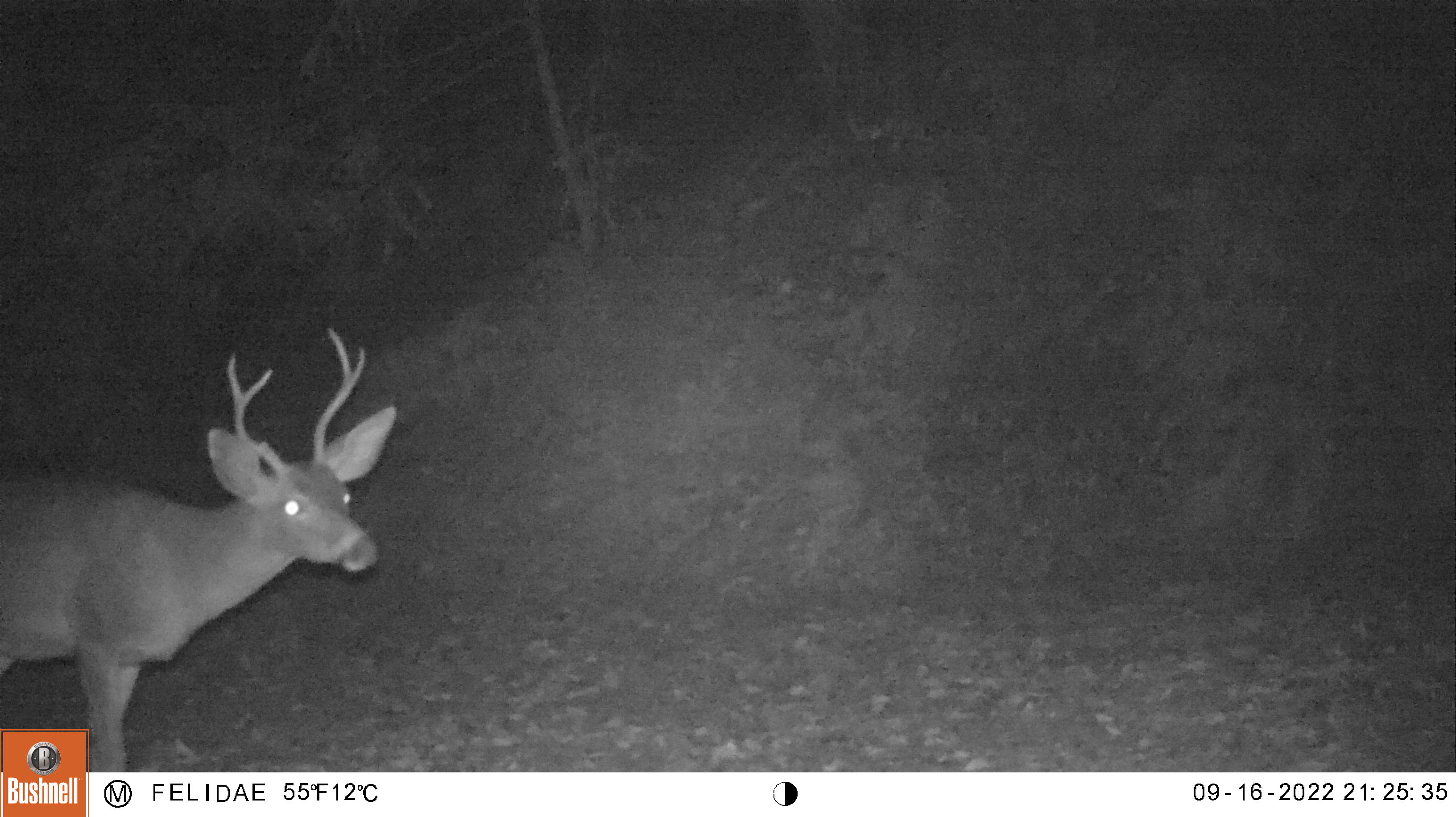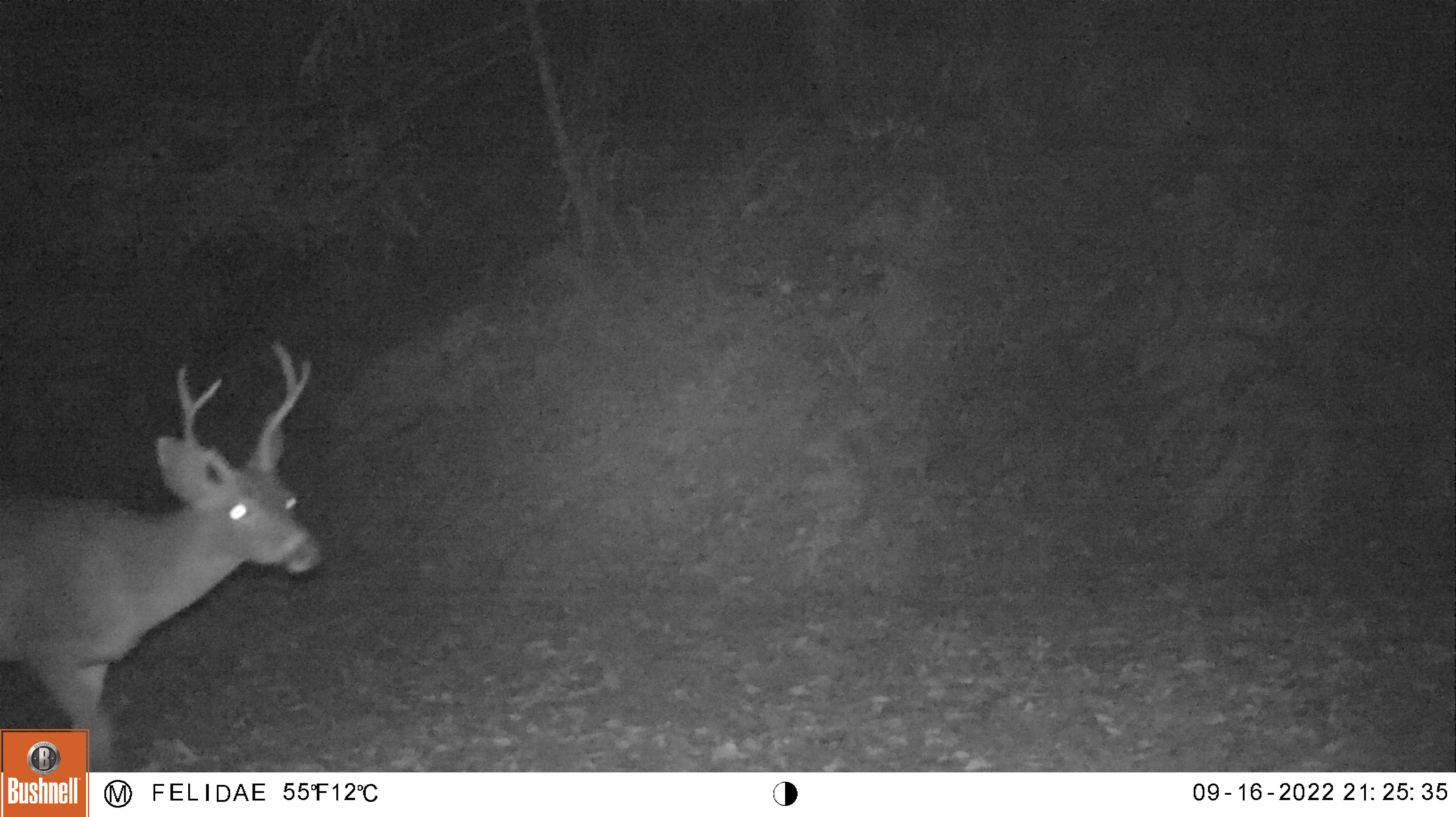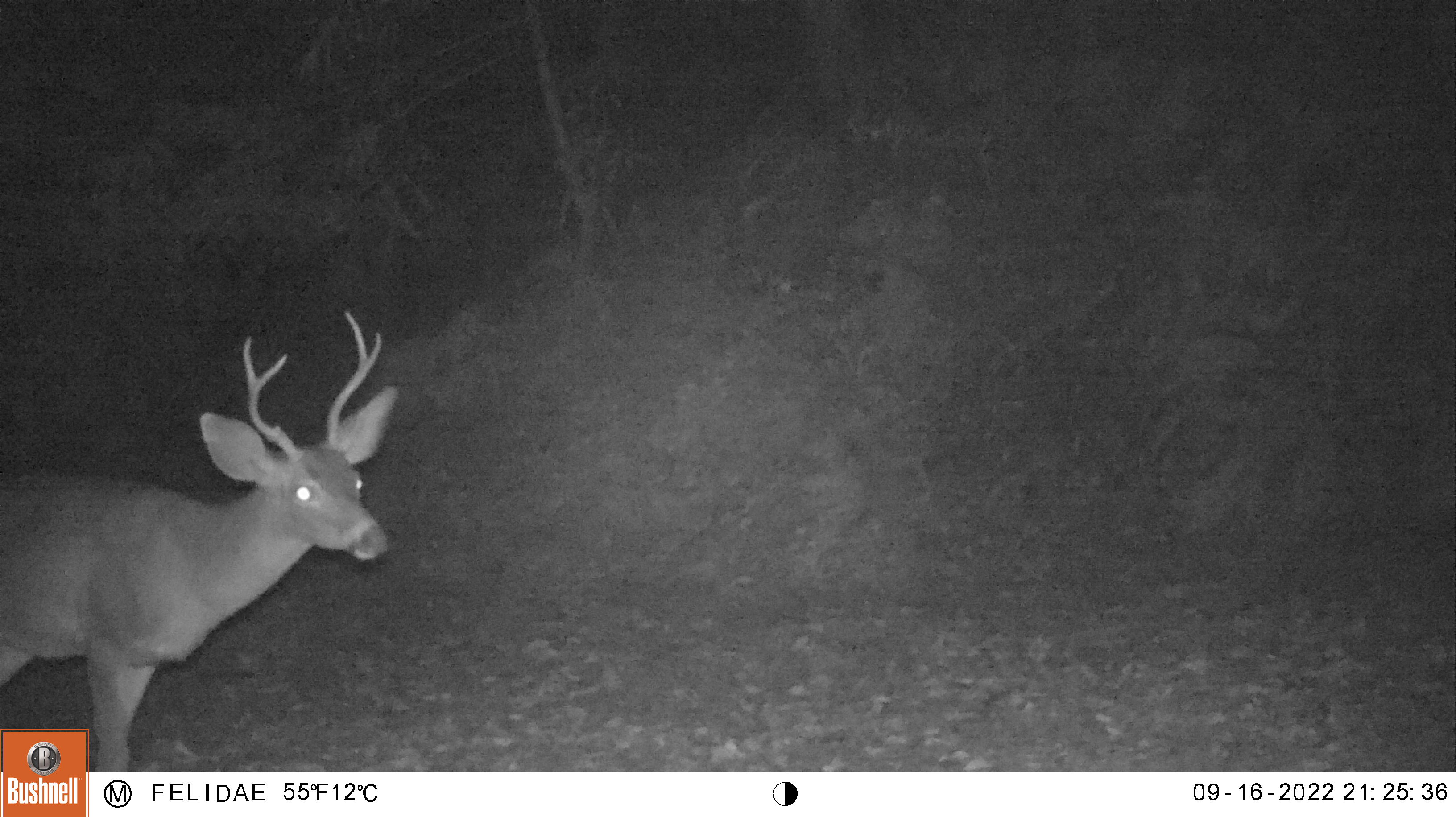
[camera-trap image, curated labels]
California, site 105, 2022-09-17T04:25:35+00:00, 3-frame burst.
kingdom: Animalia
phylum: Chordata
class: Mammalia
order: Artiodactyla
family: Cervidae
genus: Odocoileus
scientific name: Odocoileus hemionus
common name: mule deer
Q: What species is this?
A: Mule deer (Odocoileus hemionus).